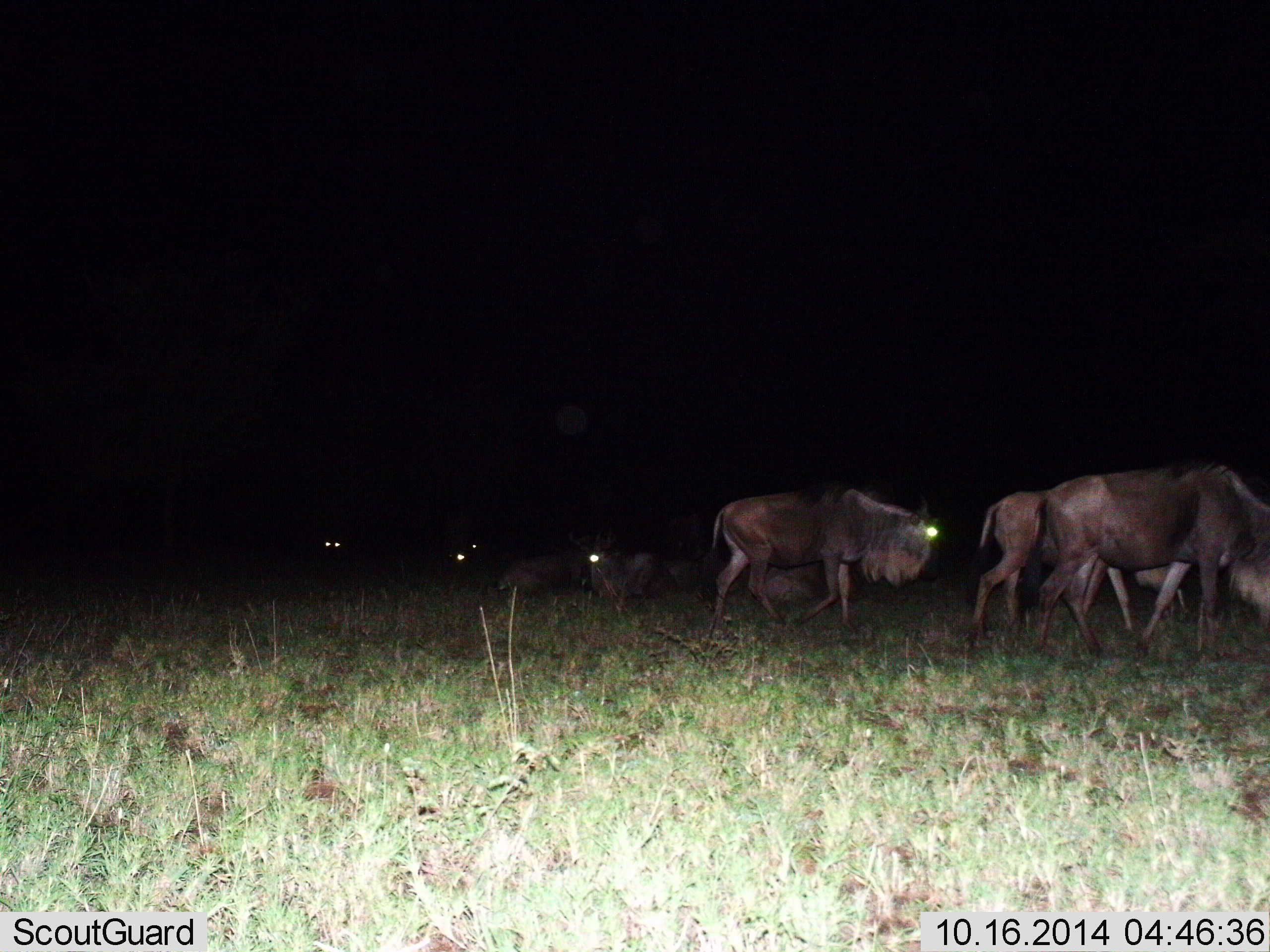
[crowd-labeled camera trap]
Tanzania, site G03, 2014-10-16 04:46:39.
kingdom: Animalia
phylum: Chordata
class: Mammalia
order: Artiodactyla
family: Bovidae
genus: Connochaetes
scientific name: Connochaetes taurinus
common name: blue wildebeest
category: wildebeest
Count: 7.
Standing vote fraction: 40%.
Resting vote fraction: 50%.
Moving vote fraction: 90%.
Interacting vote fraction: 0%.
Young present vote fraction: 0%.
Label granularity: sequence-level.